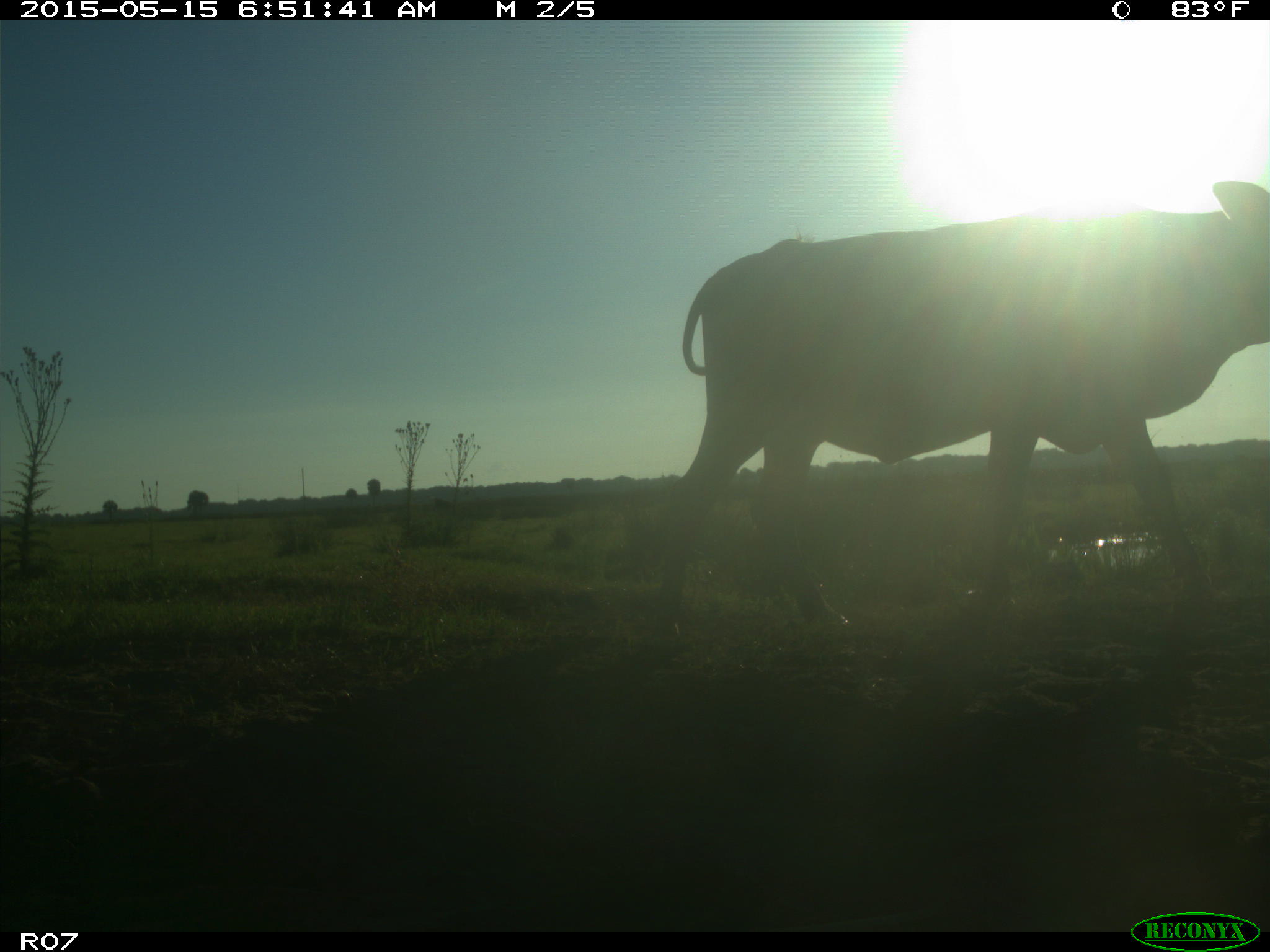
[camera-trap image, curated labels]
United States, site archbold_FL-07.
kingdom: Animalia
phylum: Chordata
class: Mammalia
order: Artiodactyla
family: Bovidae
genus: Bos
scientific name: Bos taurus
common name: domestic cow